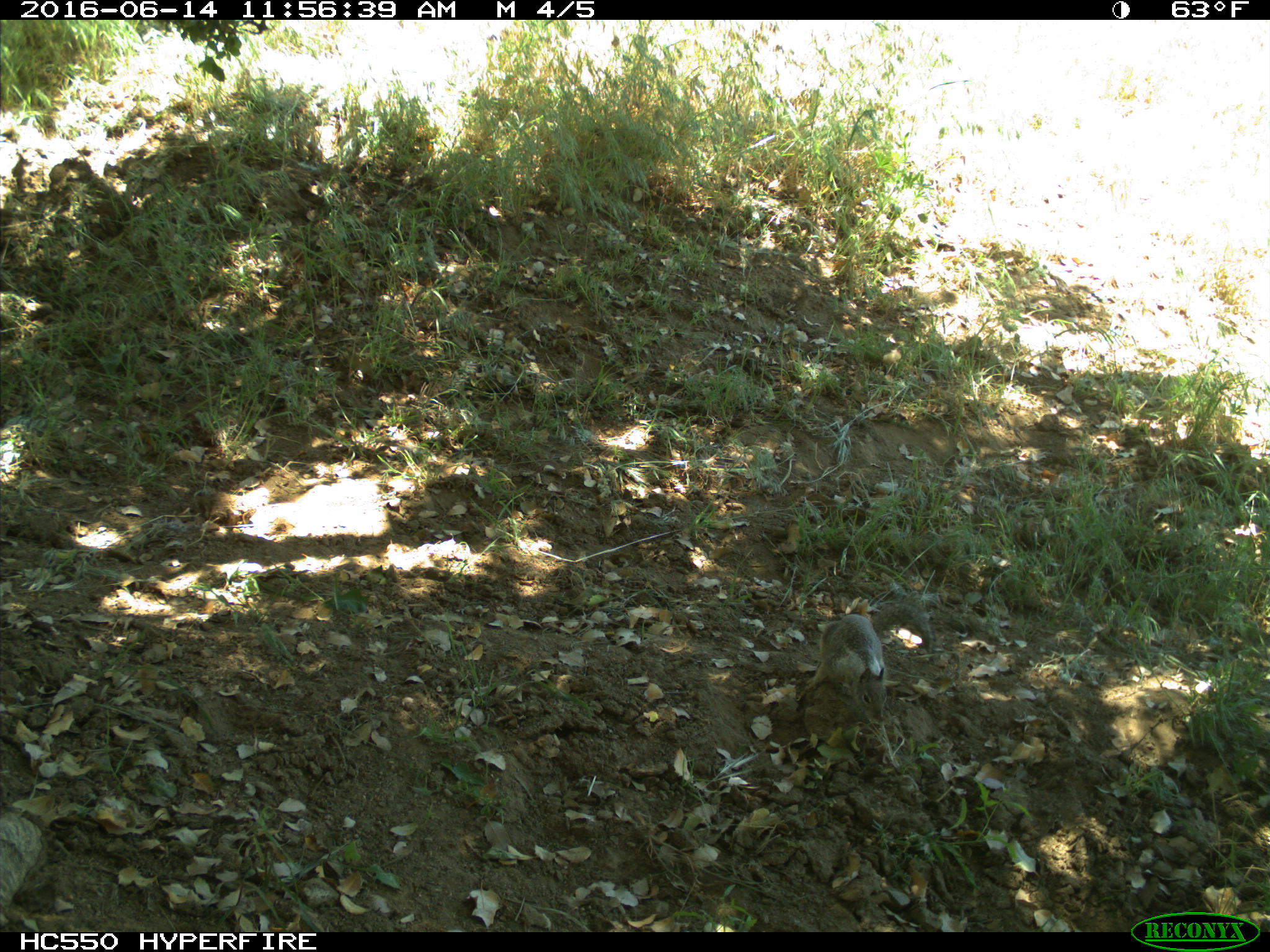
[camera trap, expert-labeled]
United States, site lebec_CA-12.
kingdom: Animalia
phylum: Chordata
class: Mammalia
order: Rodentia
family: Sciuridae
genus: Otospermophilus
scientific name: Otospermophilus beecheyi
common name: california ground squirrel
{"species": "Otospermophilus beecheyi (california ground squirrel)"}